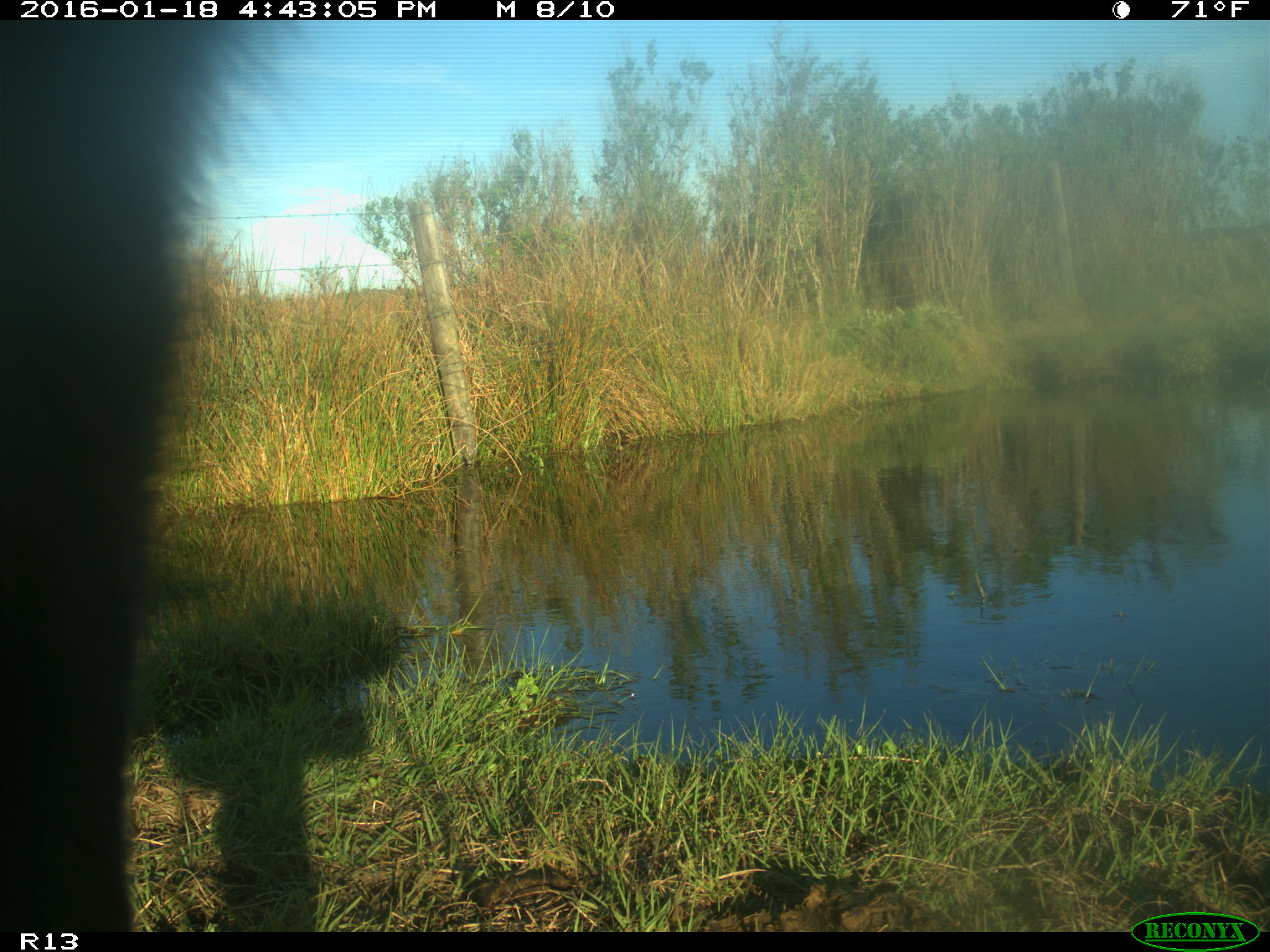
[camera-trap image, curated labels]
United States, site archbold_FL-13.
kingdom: Animalia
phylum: Chordata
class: Mammalia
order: Artiodactyla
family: Bovidae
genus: Bos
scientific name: Bos taurus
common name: domestic cow